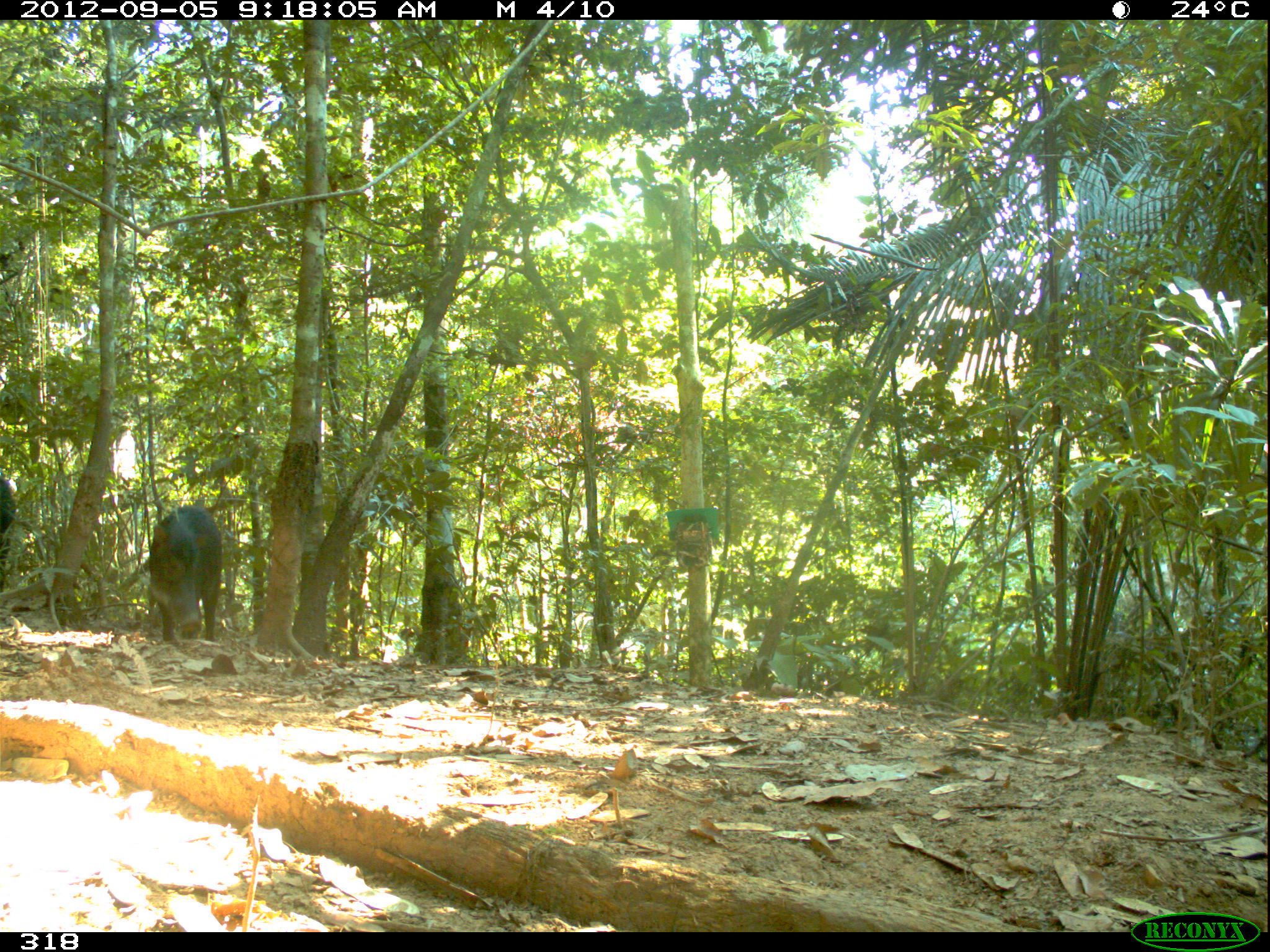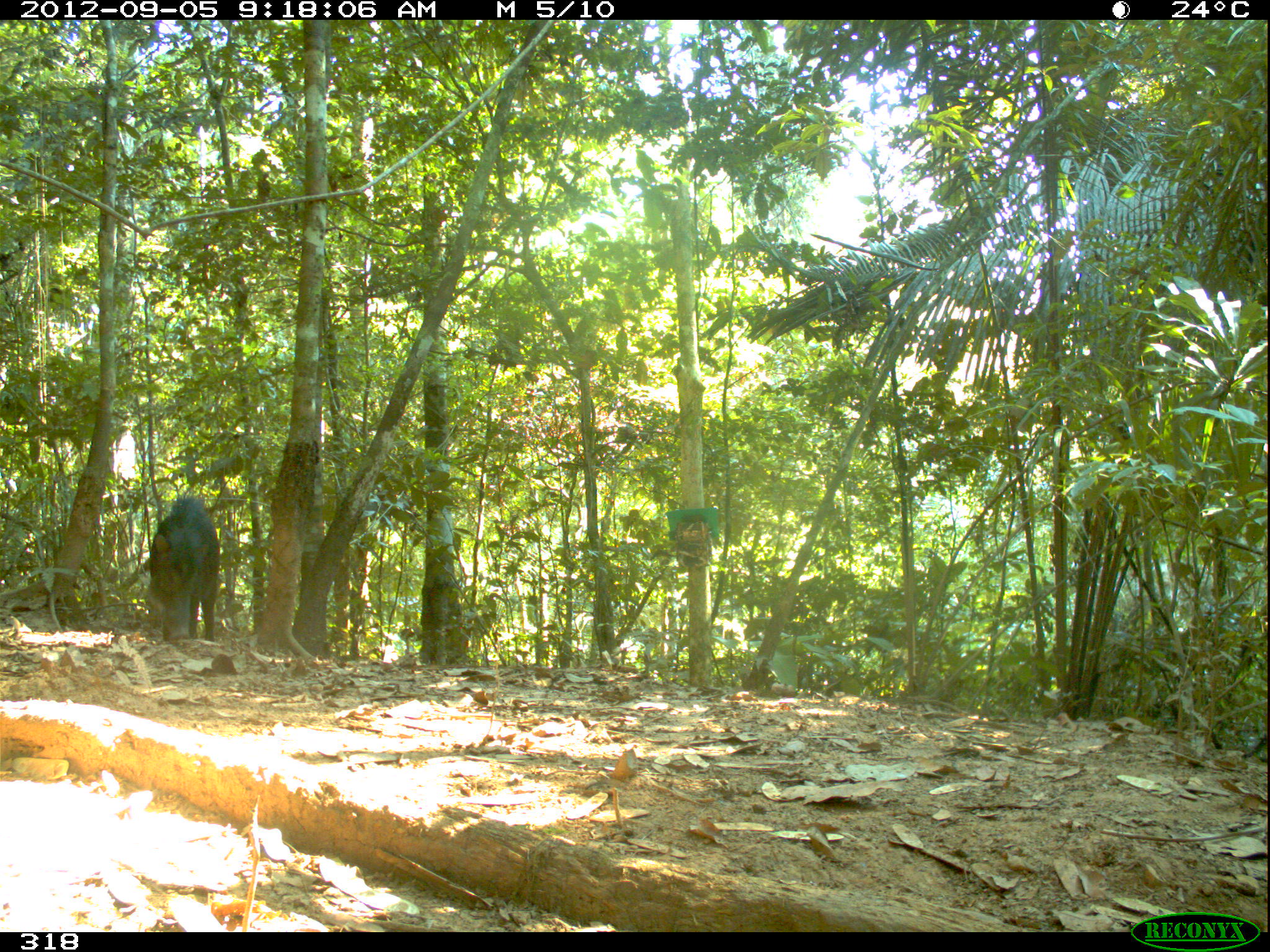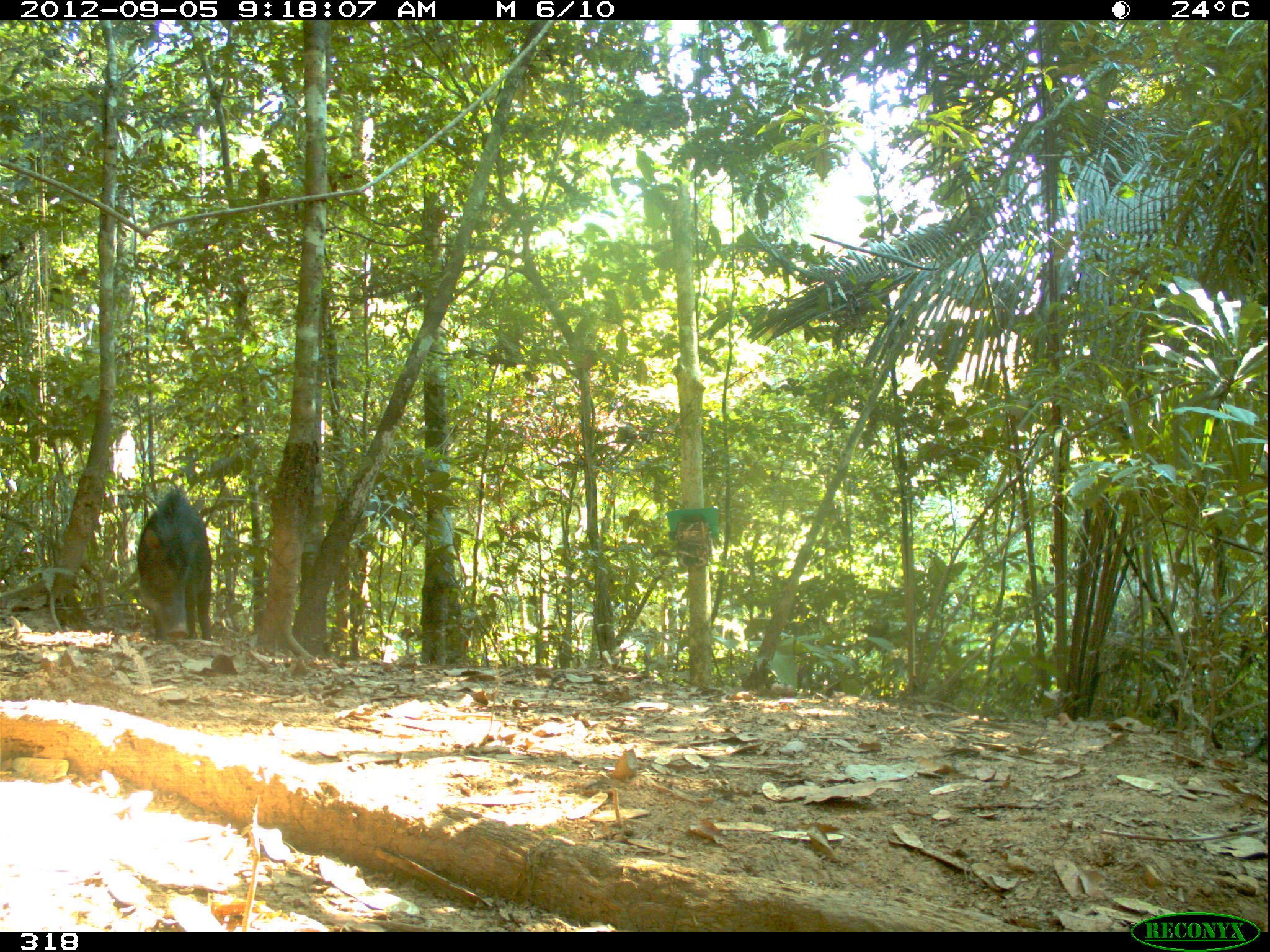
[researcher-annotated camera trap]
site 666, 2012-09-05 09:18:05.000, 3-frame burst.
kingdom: Animalia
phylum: Chordata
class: Mammalia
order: Artiodactyla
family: Tayassuidae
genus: Tayassu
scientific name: Tayassu pecari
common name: white-lipped peccary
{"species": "Tayassu pecari (white-lipped peccary)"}